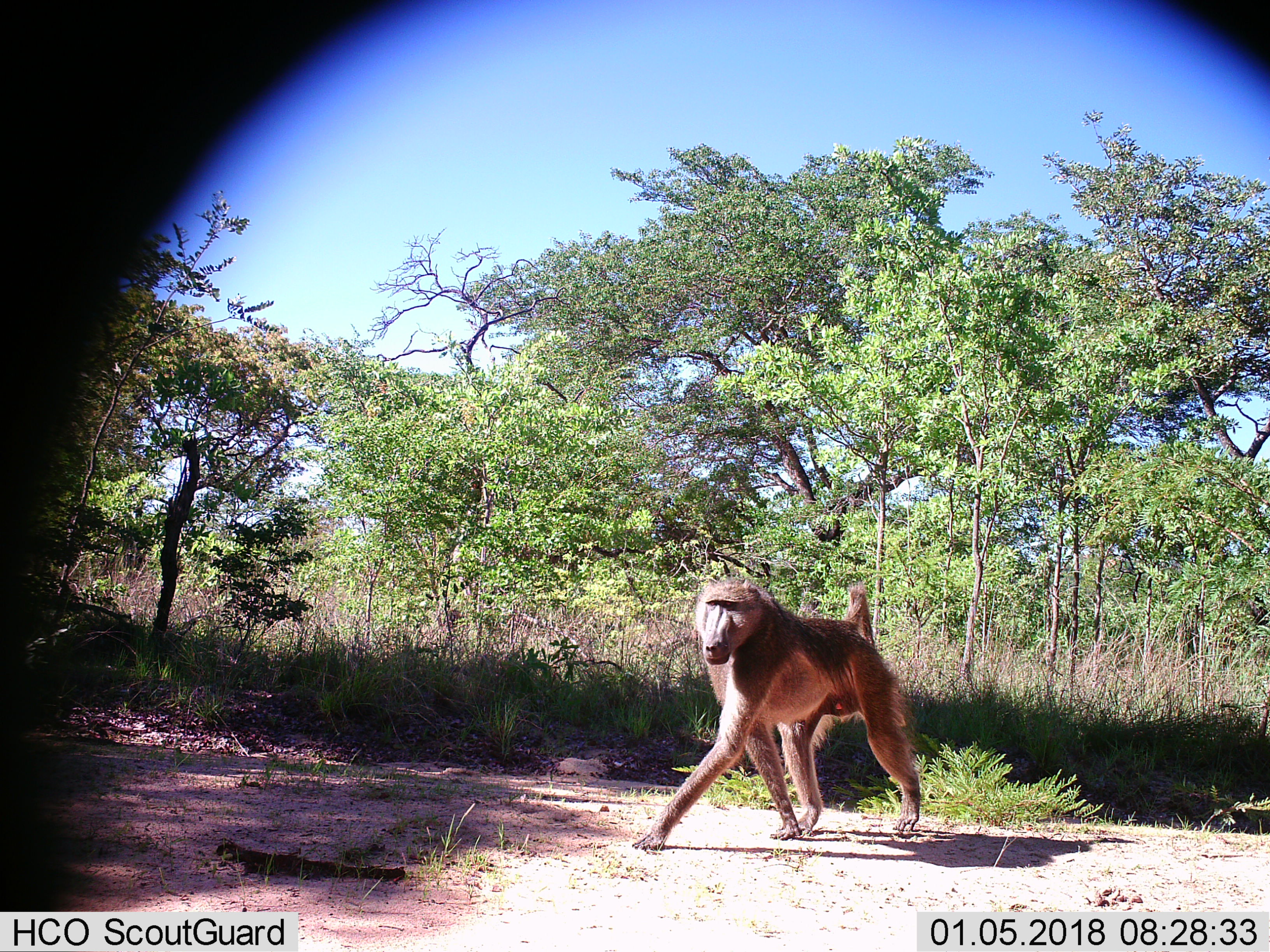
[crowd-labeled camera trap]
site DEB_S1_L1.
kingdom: Animalia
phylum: Chordata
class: Mammalia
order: Primates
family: Cercopithecidae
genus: Papio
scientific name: Papio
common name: baboon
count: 1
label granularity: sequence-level